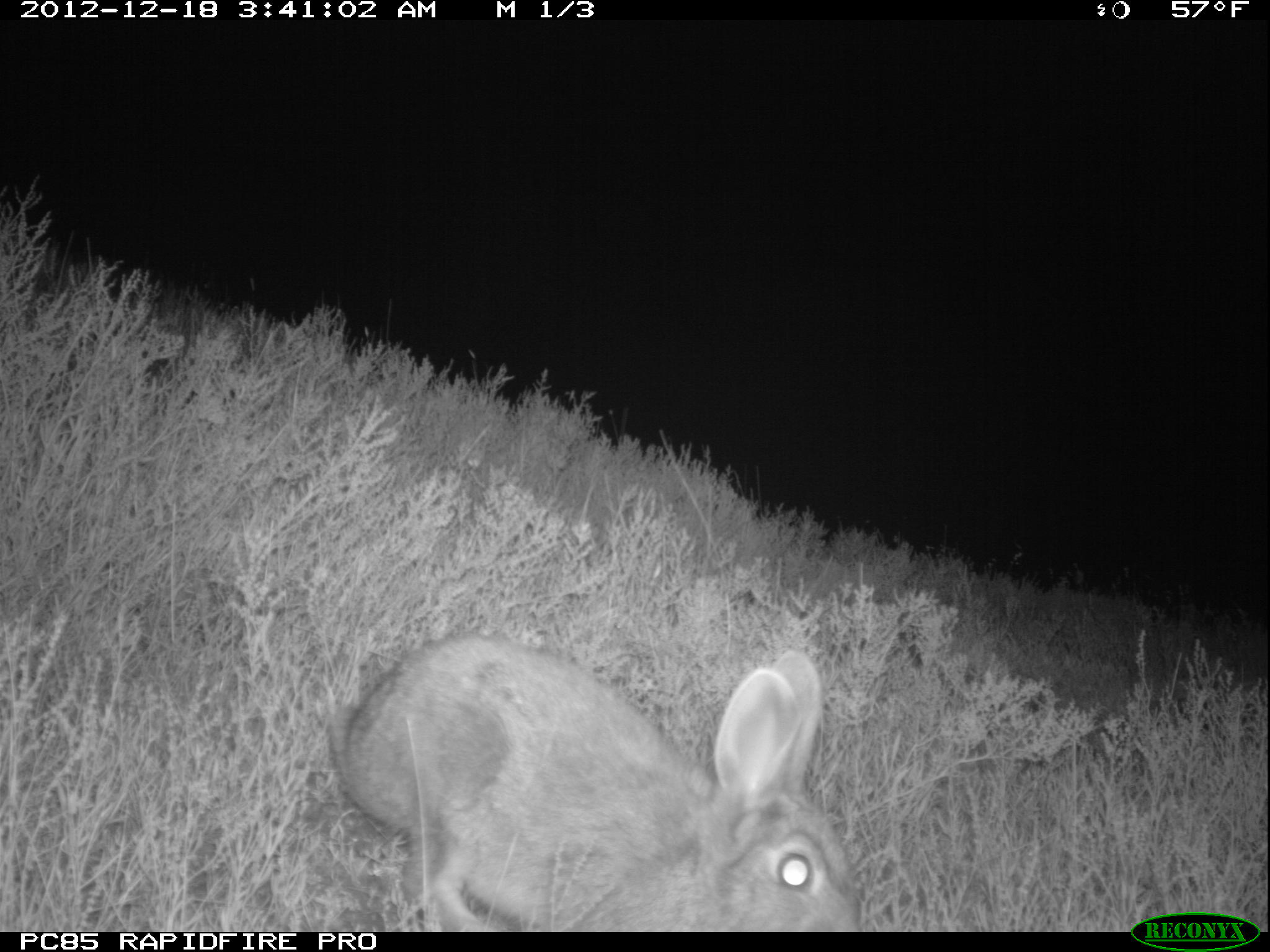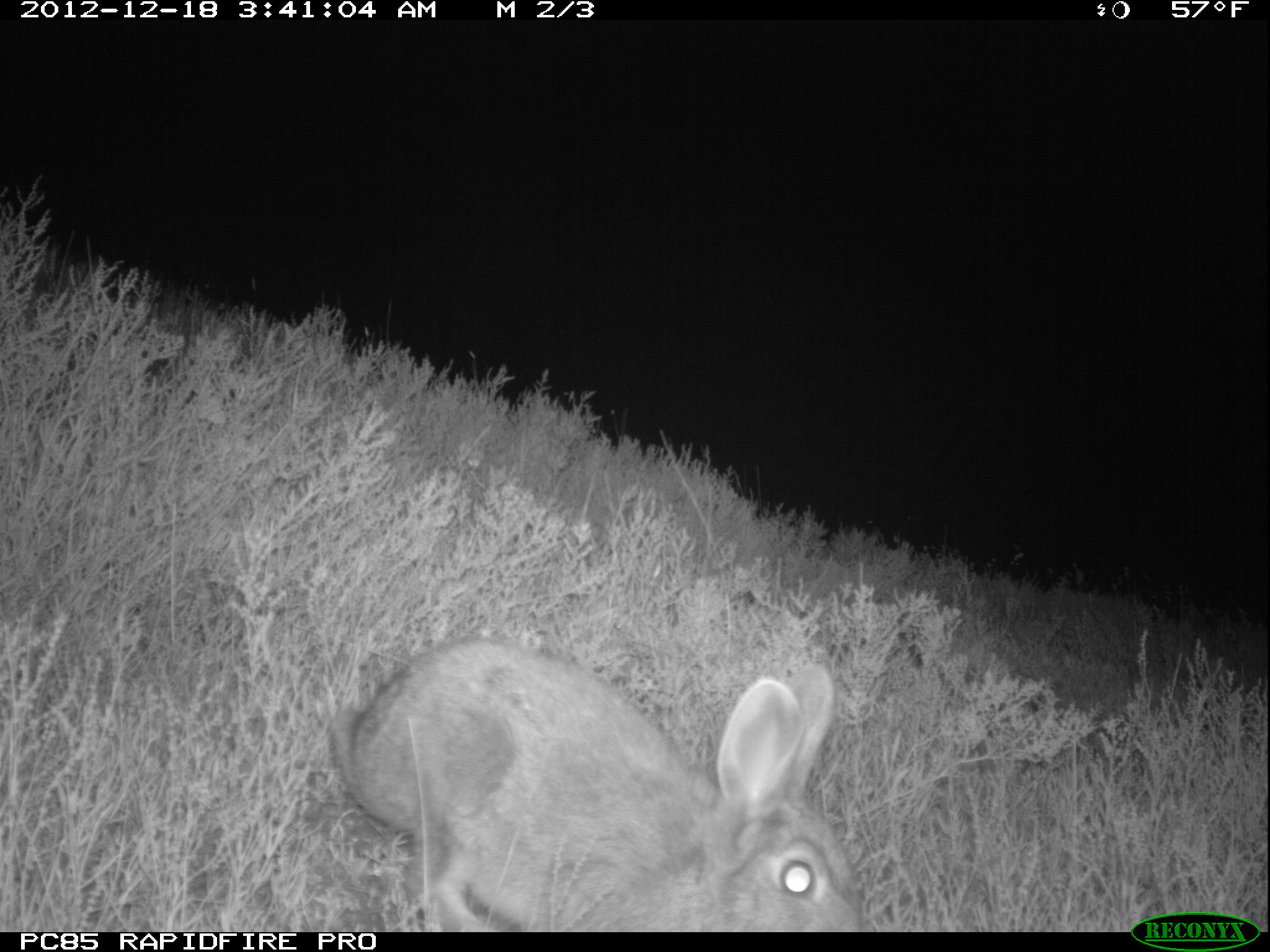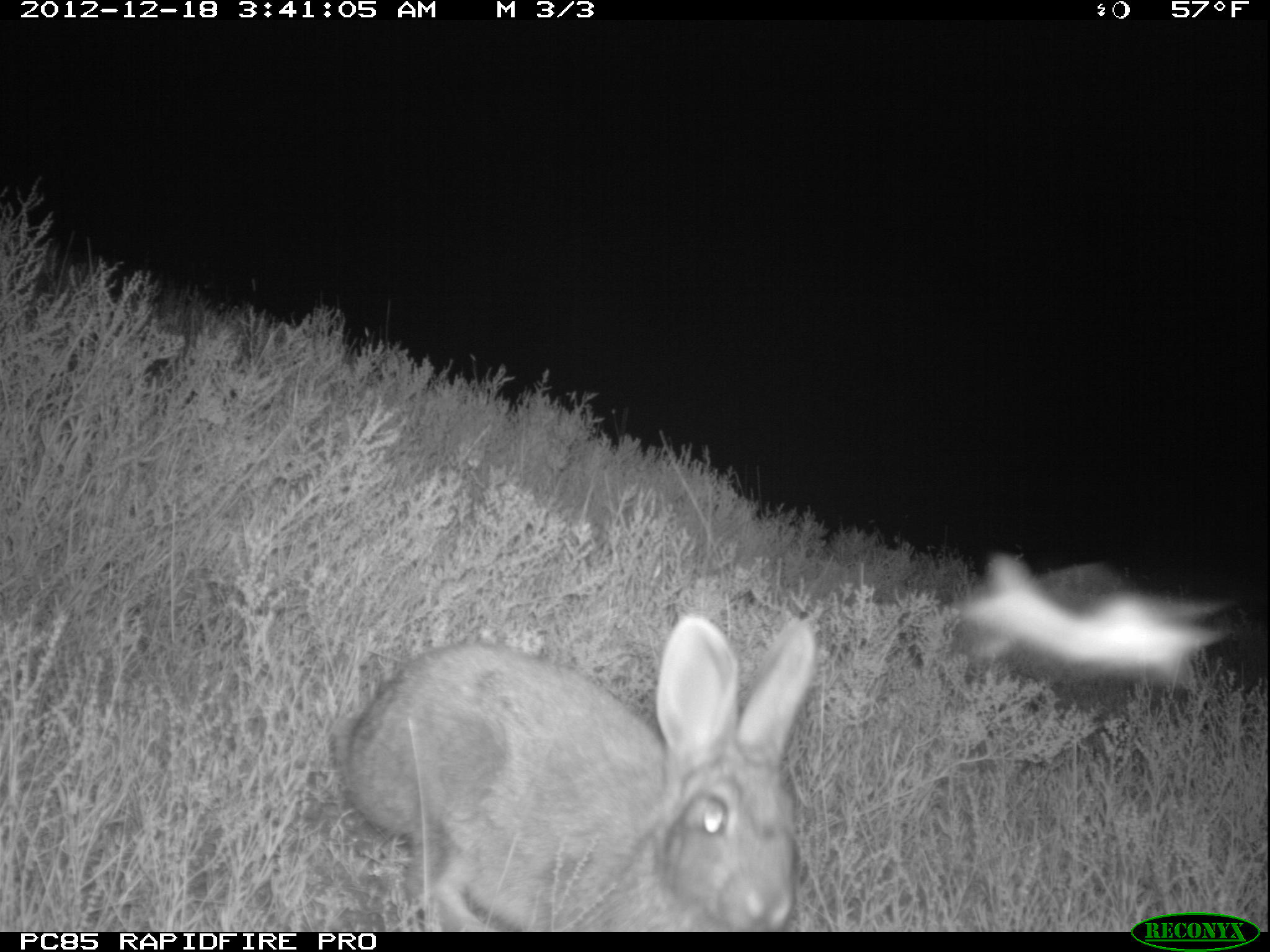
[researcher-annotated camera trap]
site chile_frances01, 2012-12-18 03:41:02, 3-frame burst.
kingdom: Animalia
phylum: Chordata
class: Mammalia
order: Lagomorpha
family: Leporidae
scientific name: Leporidae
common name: rabbits and hares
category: rabbit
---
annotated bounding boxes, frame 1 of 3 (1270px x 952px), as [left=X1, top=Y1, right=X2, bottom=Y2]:
rabbit: [left=324, top=631, right=860, bottom=930]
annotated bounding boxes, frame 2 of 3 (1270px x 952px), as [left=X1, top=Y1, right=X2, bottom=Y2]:
rabbit: [left=327, top=635, right=864, bottom=932]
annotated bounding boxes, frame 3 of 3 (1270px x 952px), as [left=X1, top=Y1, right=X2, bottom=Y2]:
rabbit: [left=324, top=614, right=818, bottom=932]
unknown: [left=951, top=542, right=1232, bottom=707]